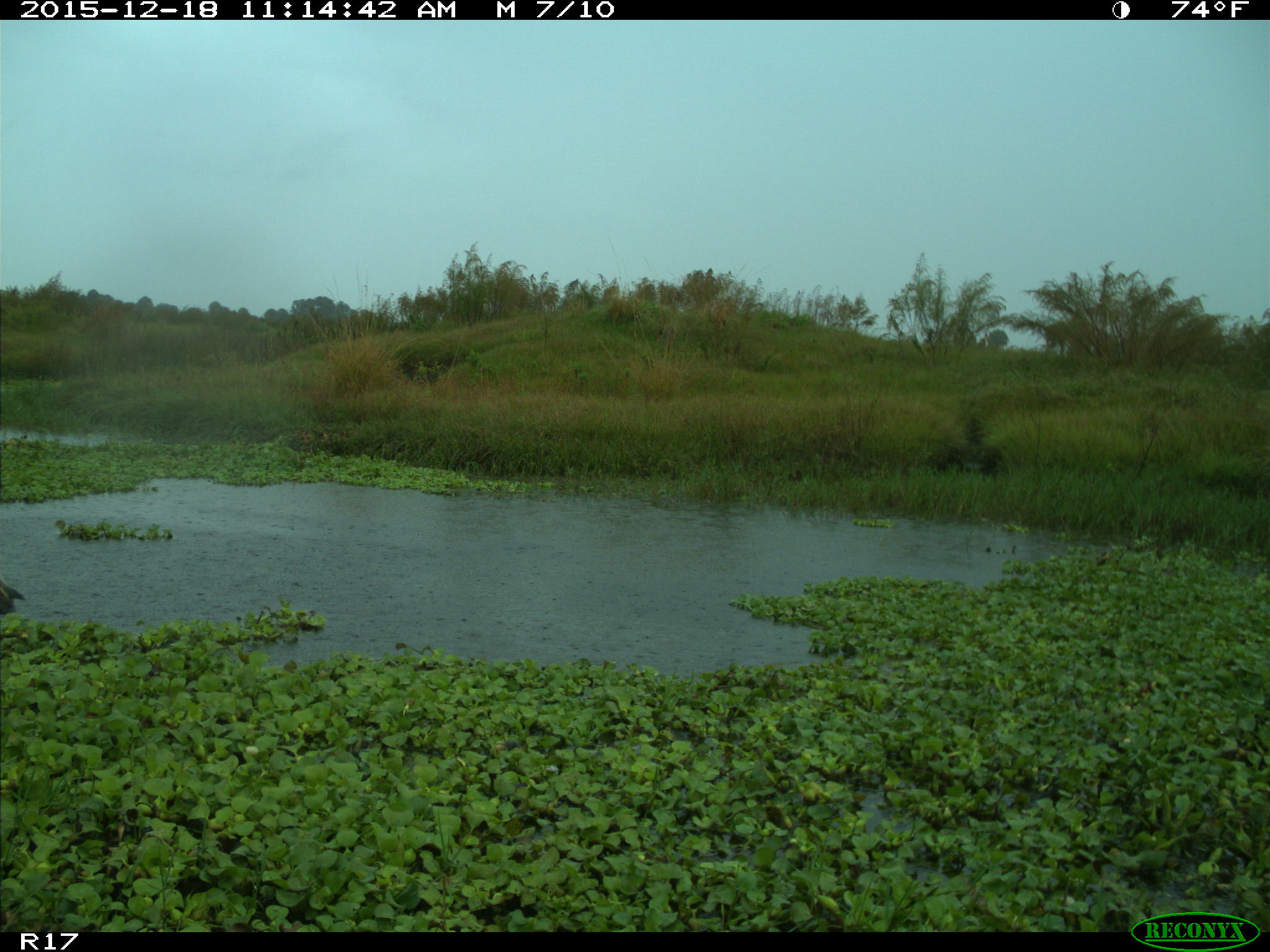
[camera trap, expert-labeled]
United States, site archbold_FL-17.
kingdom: Animalia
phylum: Chordata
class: Aves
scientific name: Aves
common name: birds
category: unidentified bird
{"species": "unidentified bird (birds) (Aves)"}